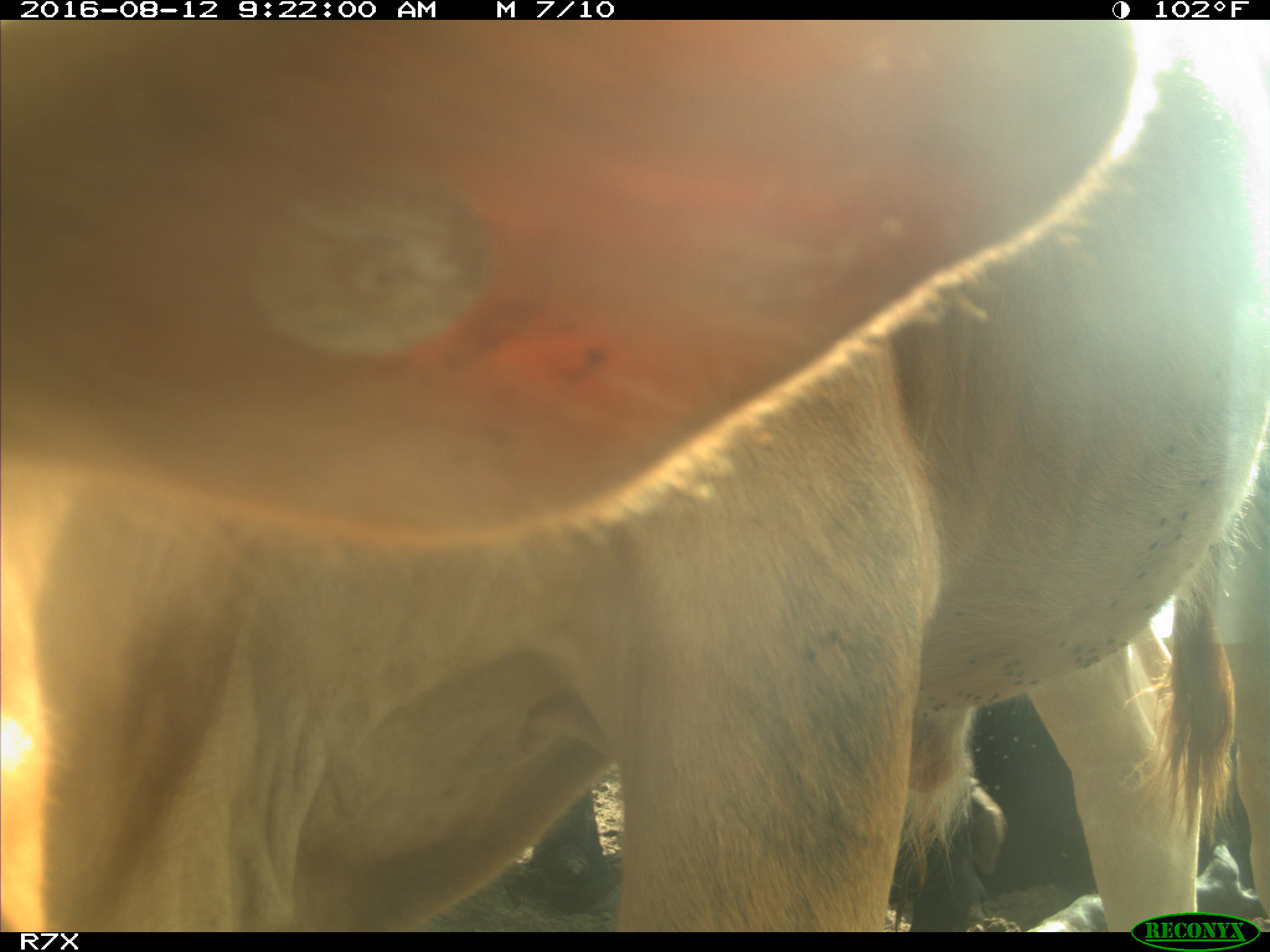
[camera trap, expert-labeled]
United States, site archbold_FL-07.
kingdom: Animalia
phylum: Chordata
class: Mammalia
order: Artiodactyla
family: Bovidae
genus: Bos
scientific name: Bos taurus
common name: domestic cow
Bos taurus (domestic cow).